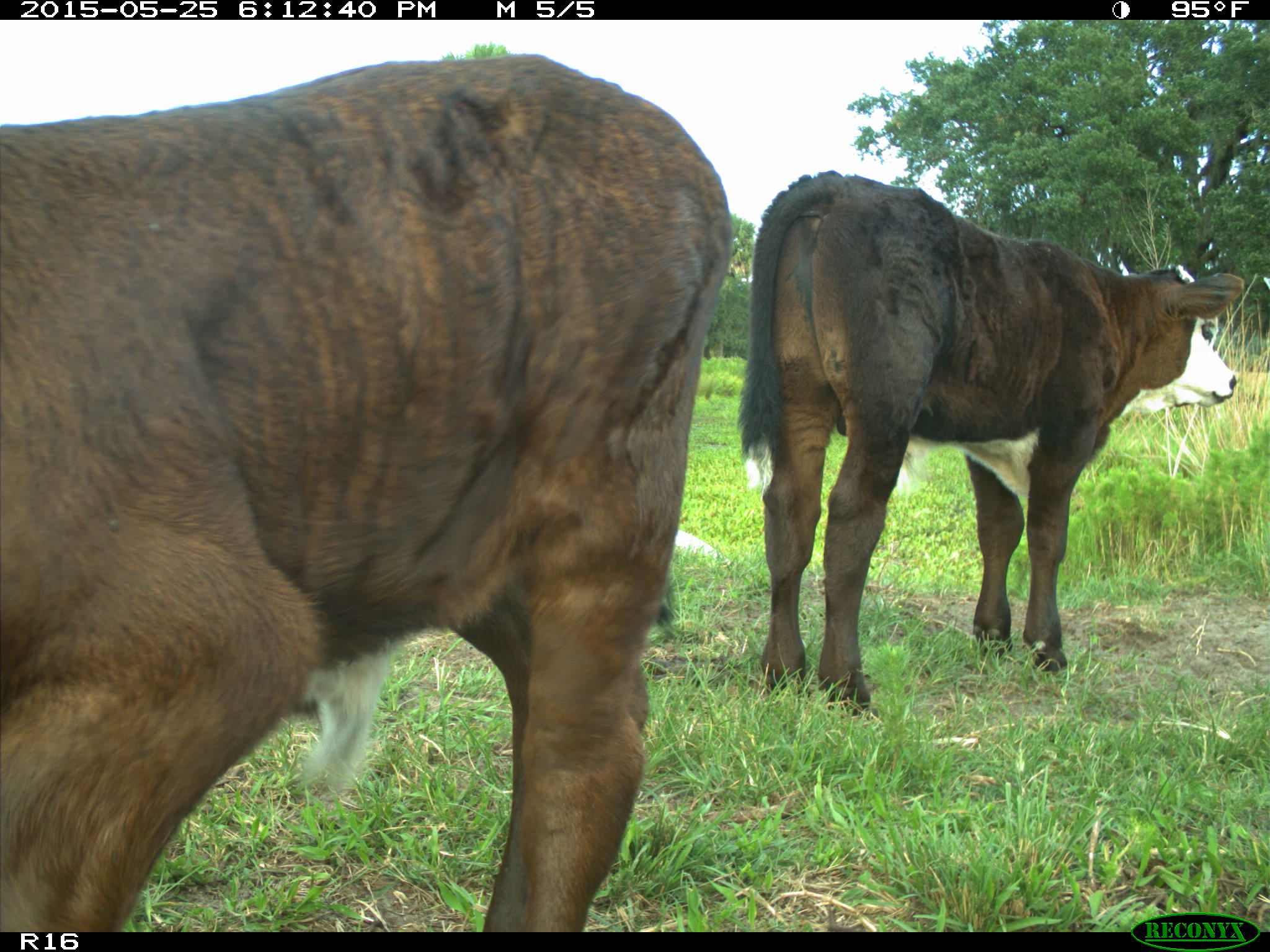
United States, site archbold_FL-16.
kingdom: Animalia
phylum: Chordata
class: Mammalia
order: Artiodactyla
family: Bovidae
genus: Bos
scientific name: Bos taurus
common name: domestic cow